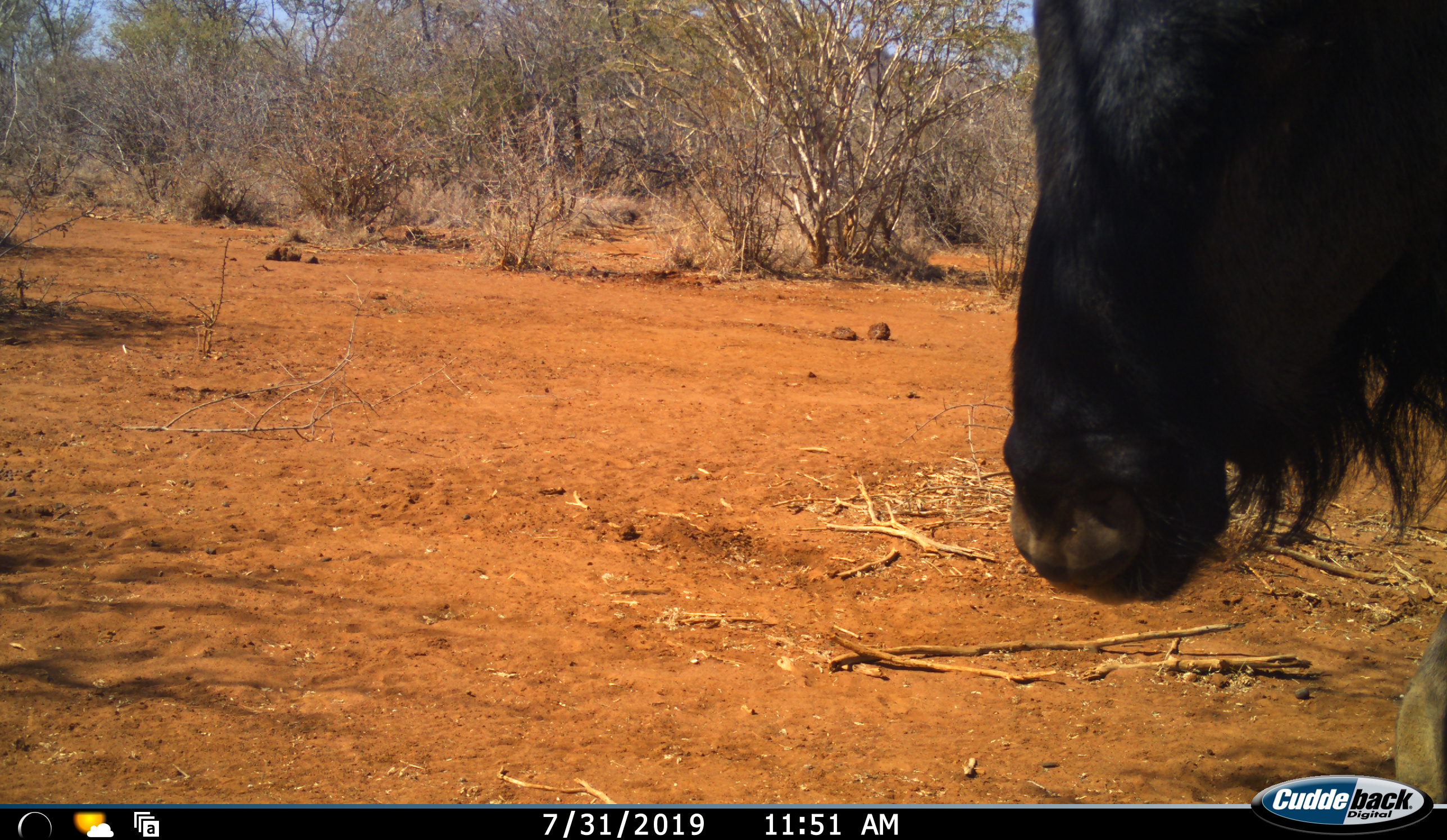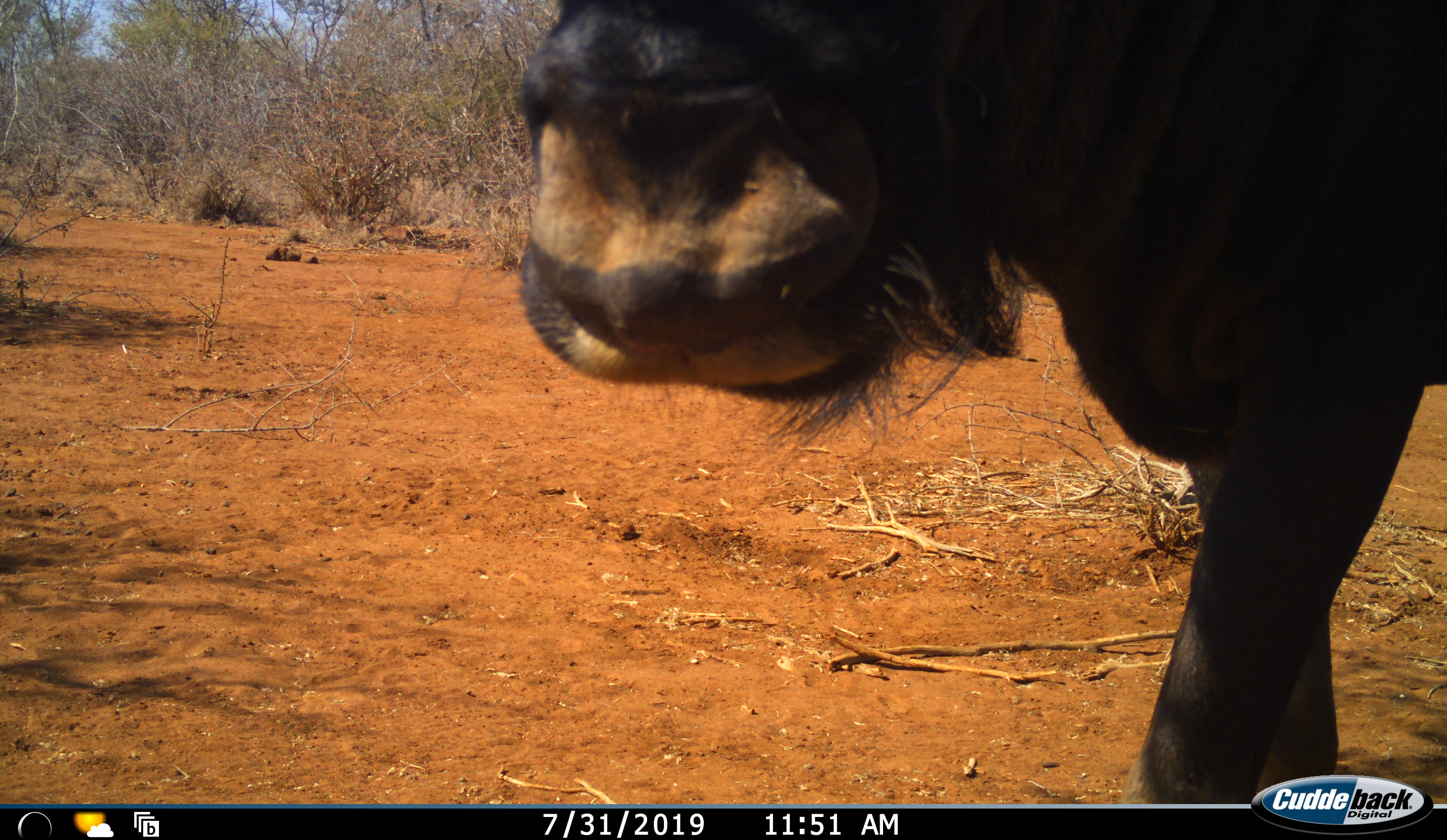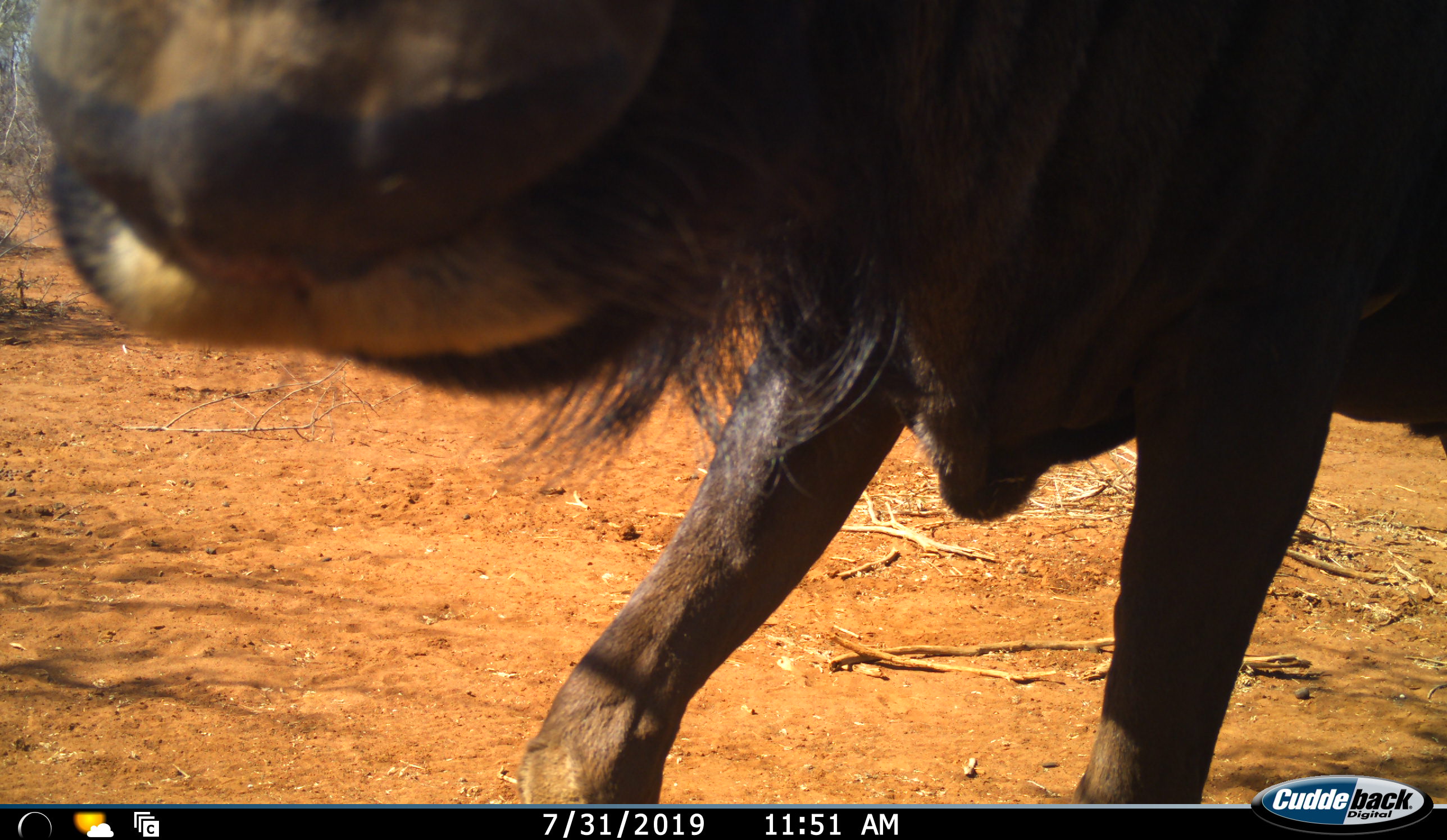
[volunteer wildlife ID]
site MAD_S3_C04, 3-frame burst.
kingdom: Animalia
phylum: Chordata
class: Mammalia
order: Artiodactyla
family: Bovidae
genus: Connochaetes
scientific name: Connochaetes taurinus taurinus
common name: blue wildebeest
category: wildebeestblue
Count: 1.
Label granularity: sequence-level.